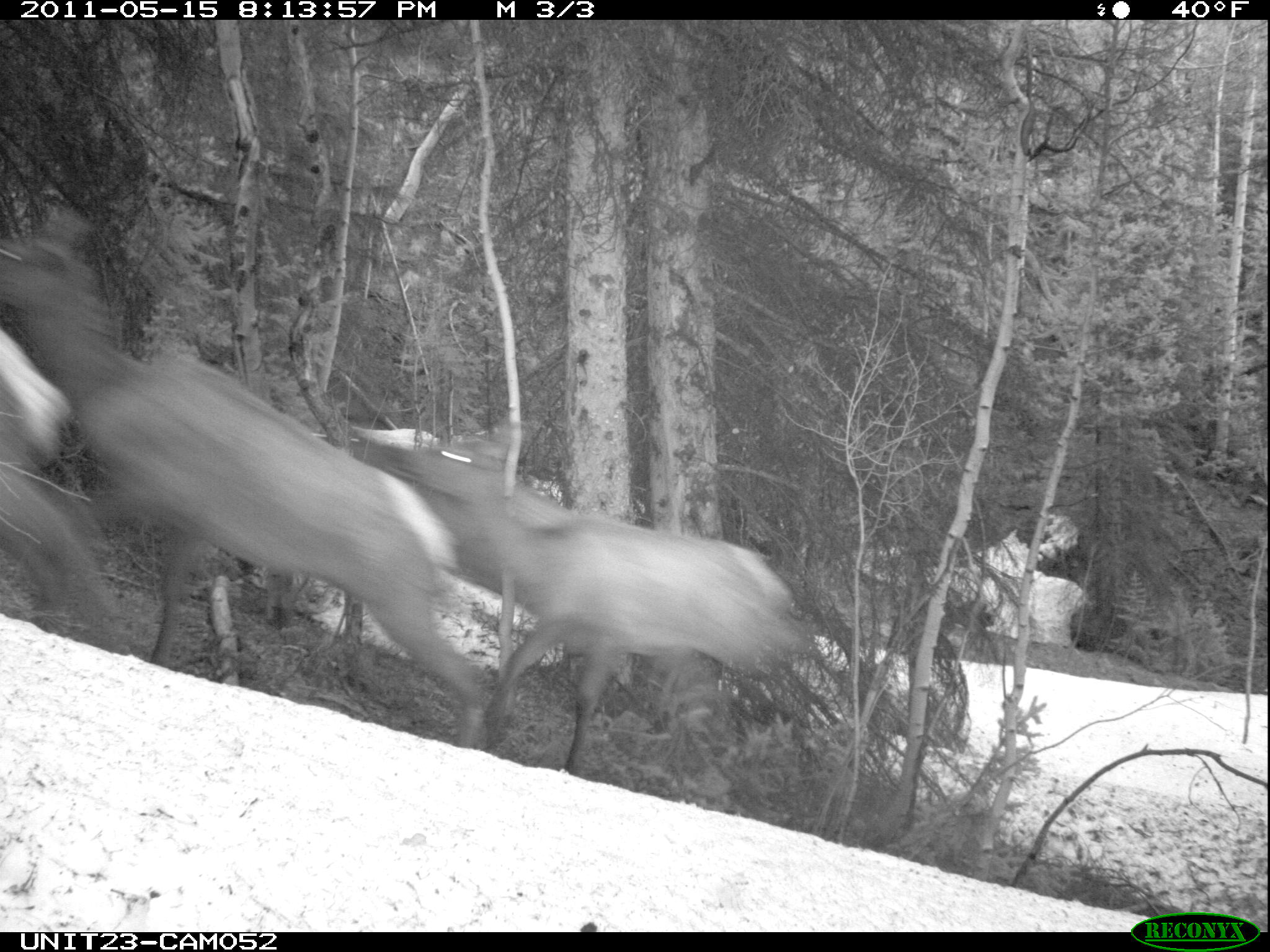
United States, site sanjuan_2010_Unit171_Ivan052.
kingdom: Animalia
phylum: Chordata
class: Mammalia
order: Artiodactyla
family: Cervidae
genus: Cervus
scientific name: Cervus elaphus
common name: red deer